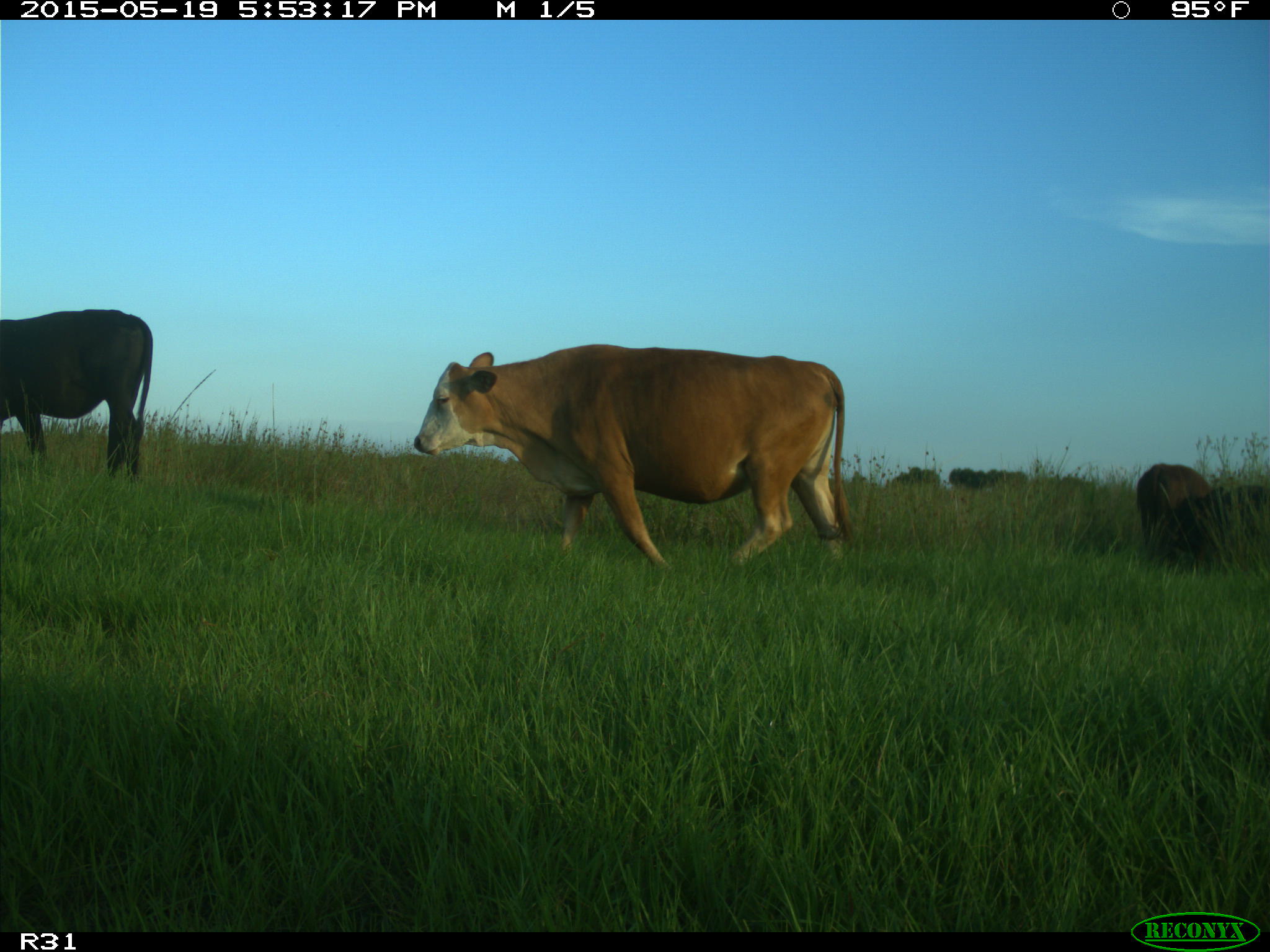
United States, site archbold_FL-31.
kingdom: Animalia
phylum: Chordata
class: Mammalia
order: Artiodactyla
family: Bovidae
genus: Bos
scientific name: Bos taurus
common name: domestic cow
Bos taurus (domestic cow).